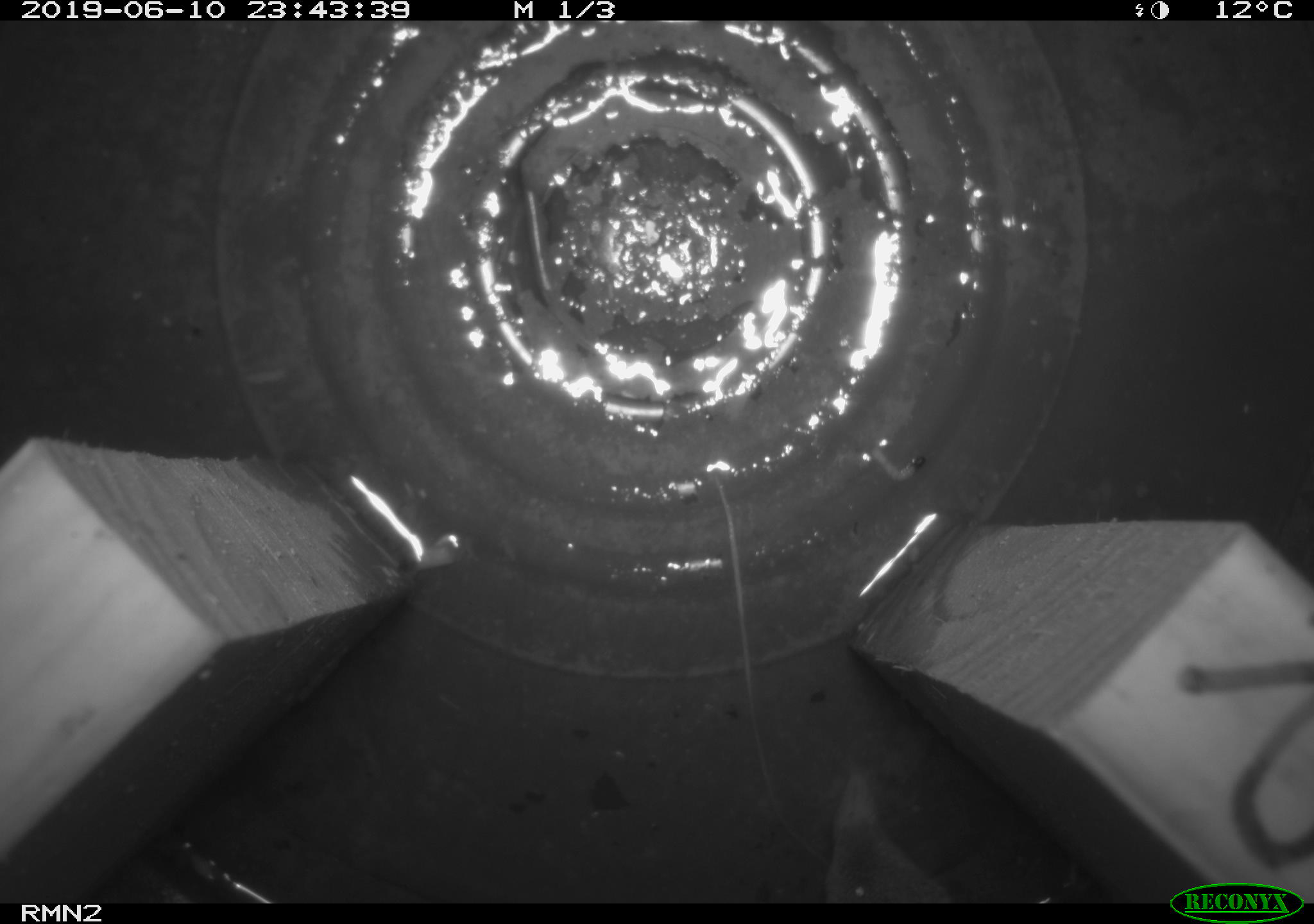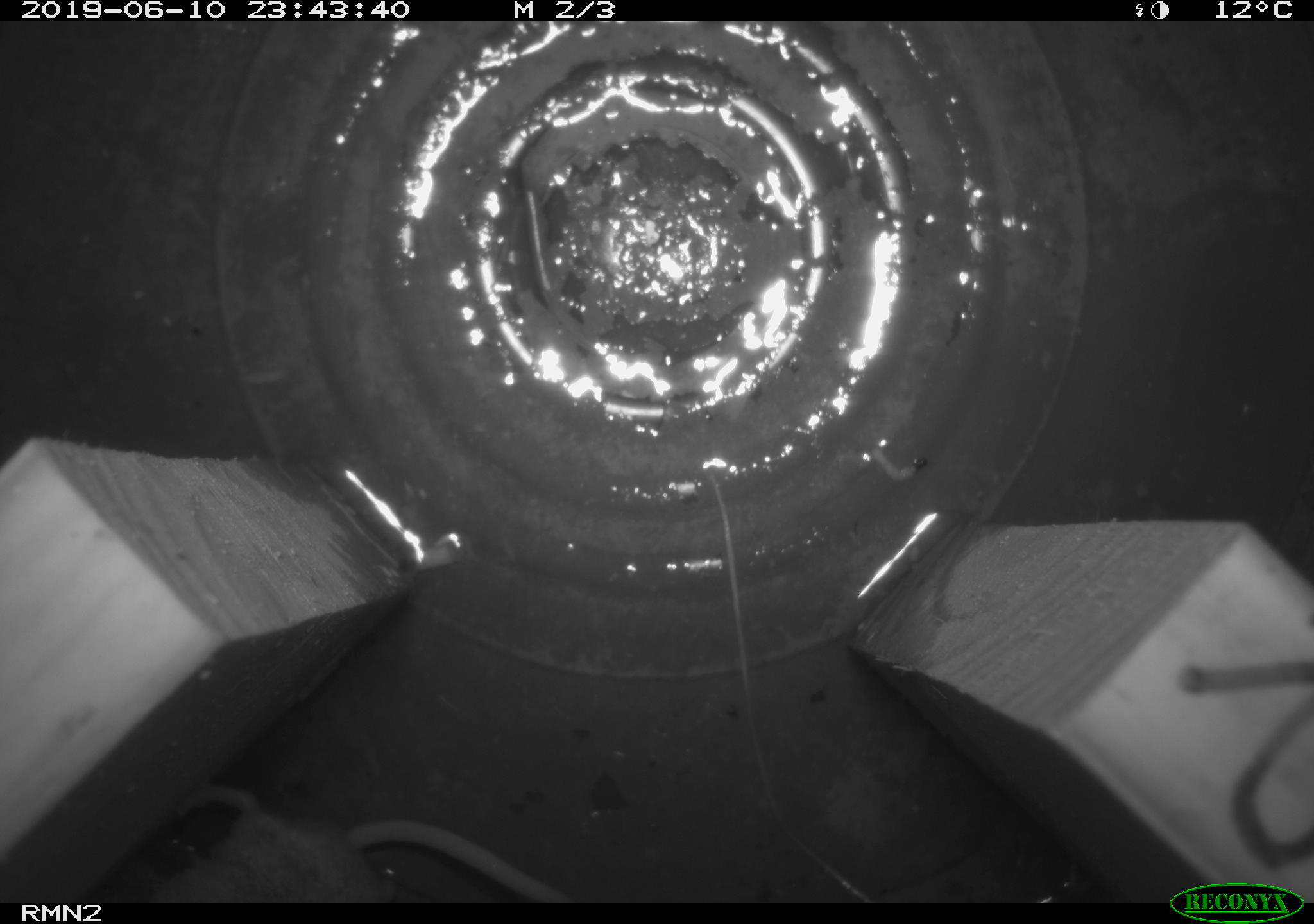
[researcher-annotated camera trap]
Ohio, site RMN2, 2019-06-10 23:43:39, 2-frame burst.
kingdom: Animalia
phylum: Chordata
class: Mammalia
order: Eulipotyphla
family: Soricidae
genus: Sorex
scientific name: Sorex cinereus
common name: masked shrew